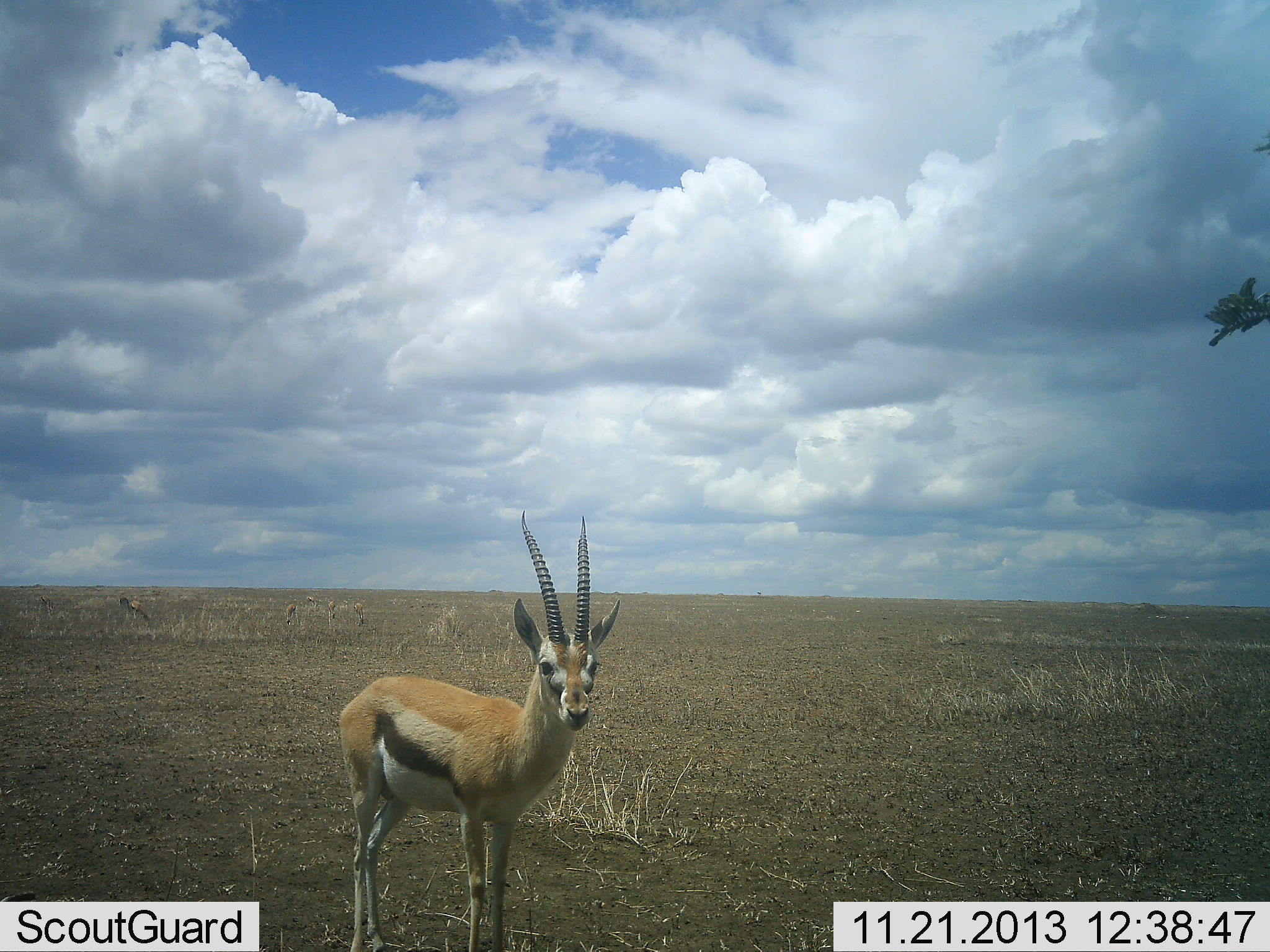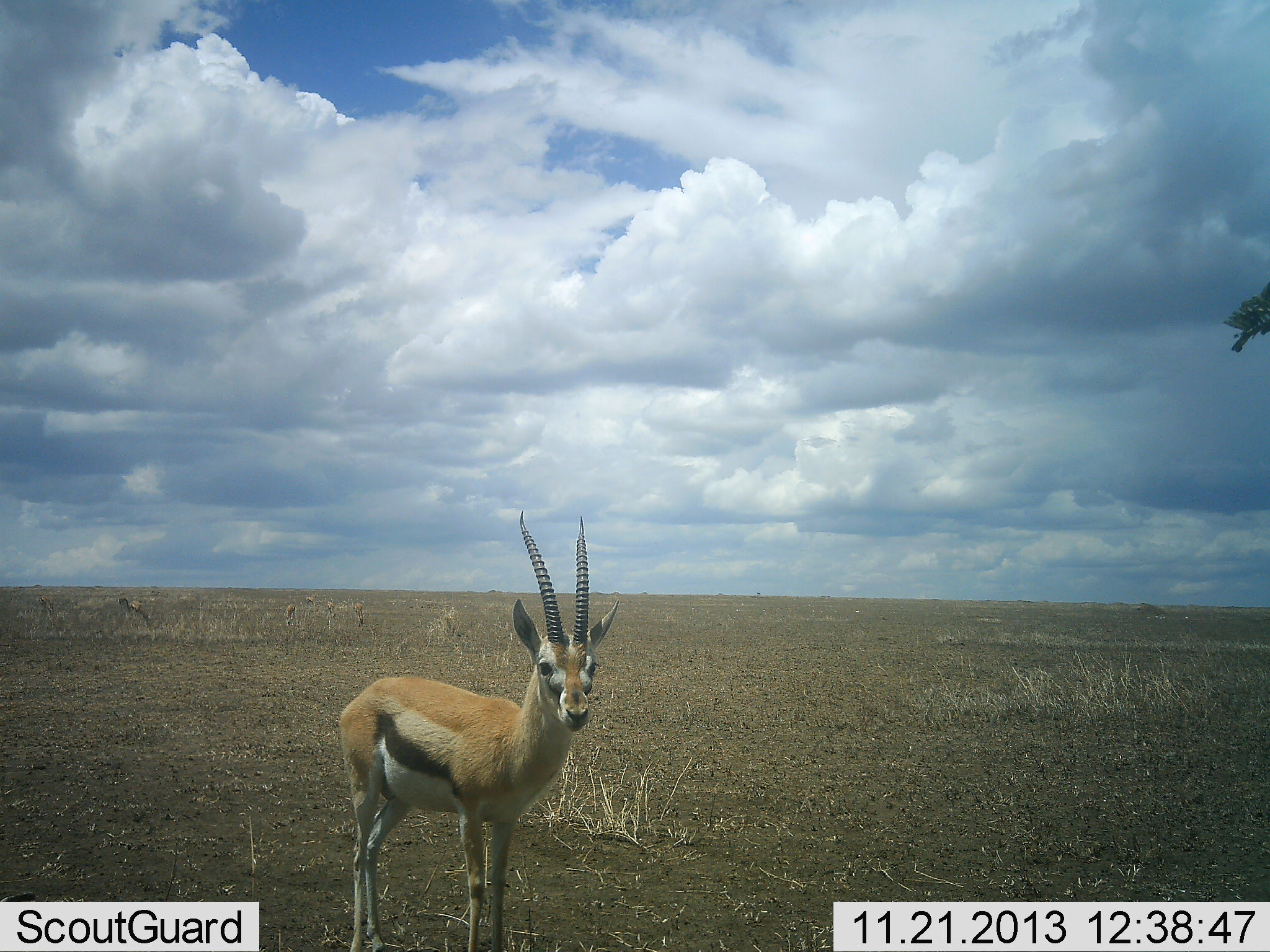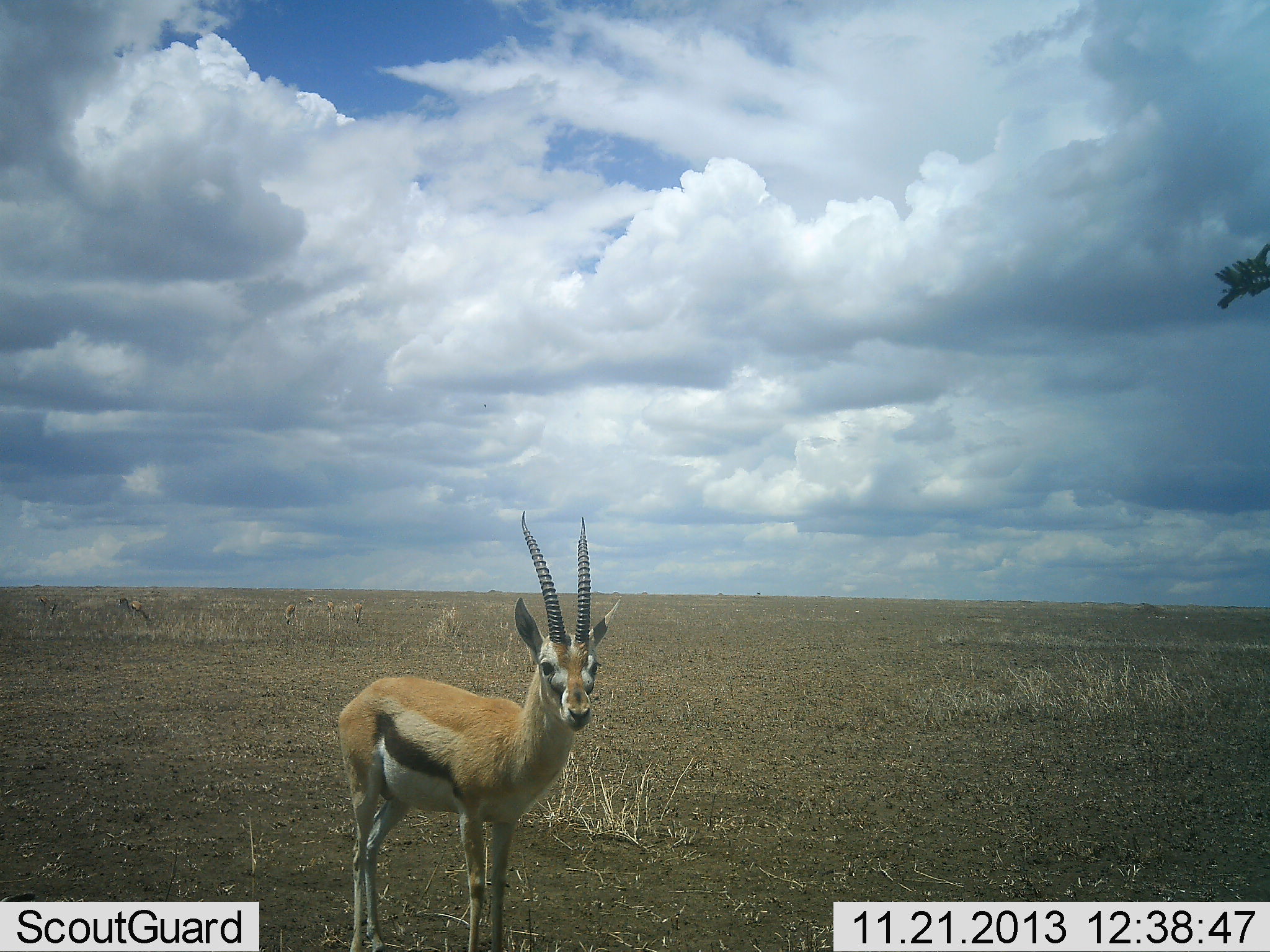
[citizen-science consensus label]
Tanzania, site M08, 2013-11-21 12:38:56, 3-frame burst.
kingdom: Animalia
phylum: Chordata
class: Mammalia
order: Artiodactyla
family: Bovidae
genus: Eudorcas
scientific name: Eudorcas thomsonii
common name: thomson's gazelle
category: gazellethomsons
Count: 1.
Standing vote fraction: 100%.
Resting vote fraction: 0%.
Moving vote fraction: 0%.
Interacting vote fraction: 0%.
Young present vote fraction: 0%.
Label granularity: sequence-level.